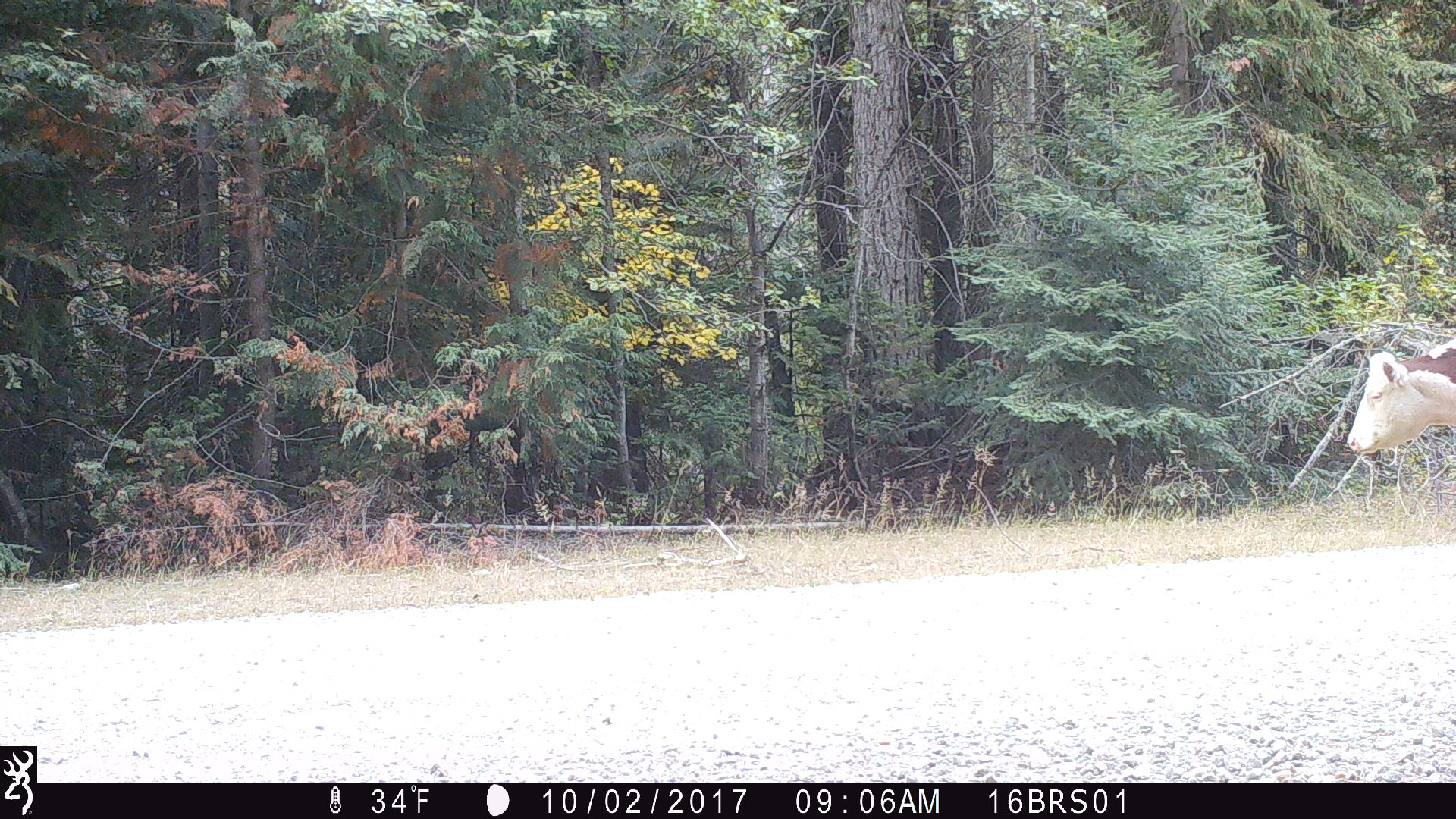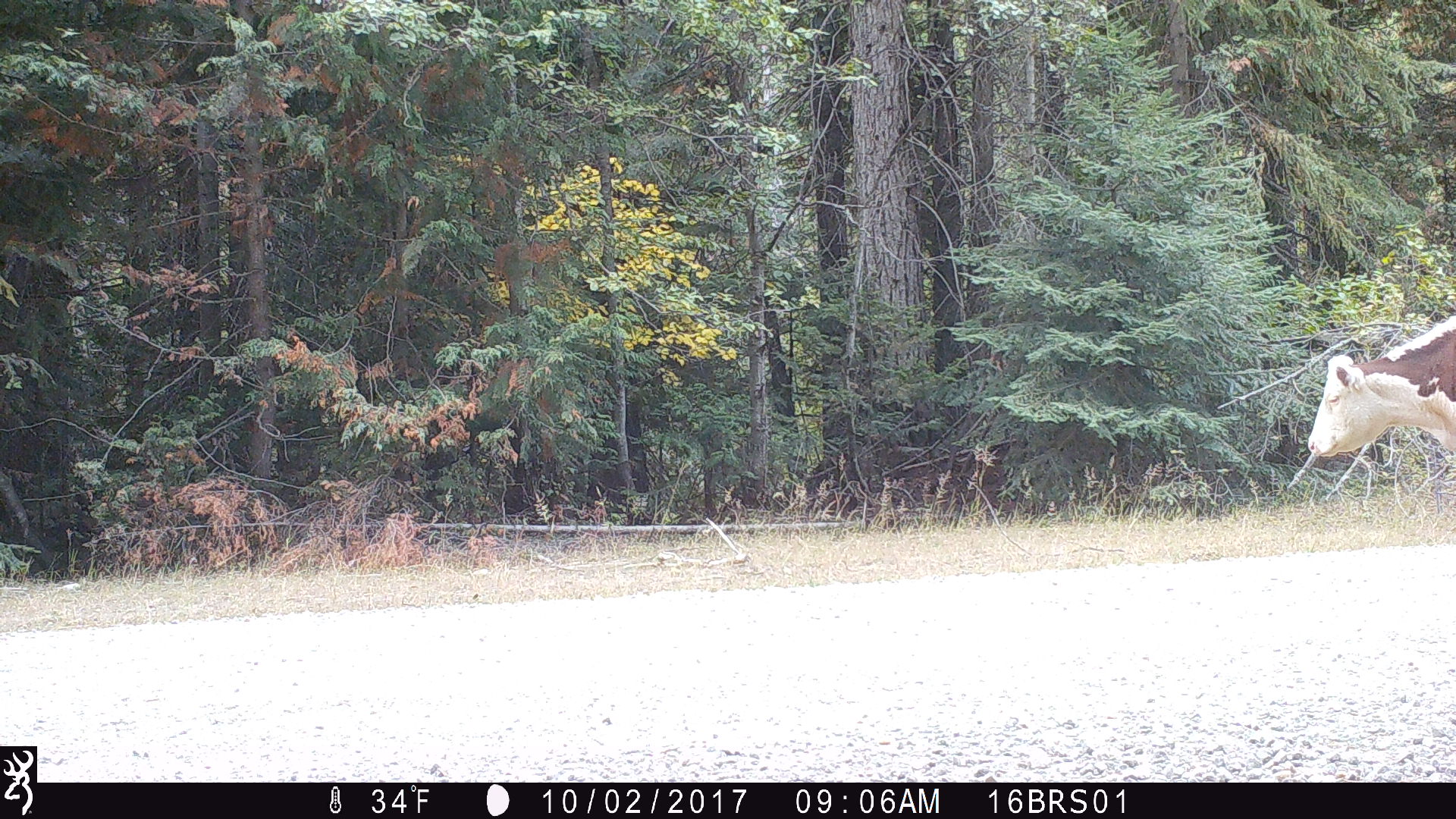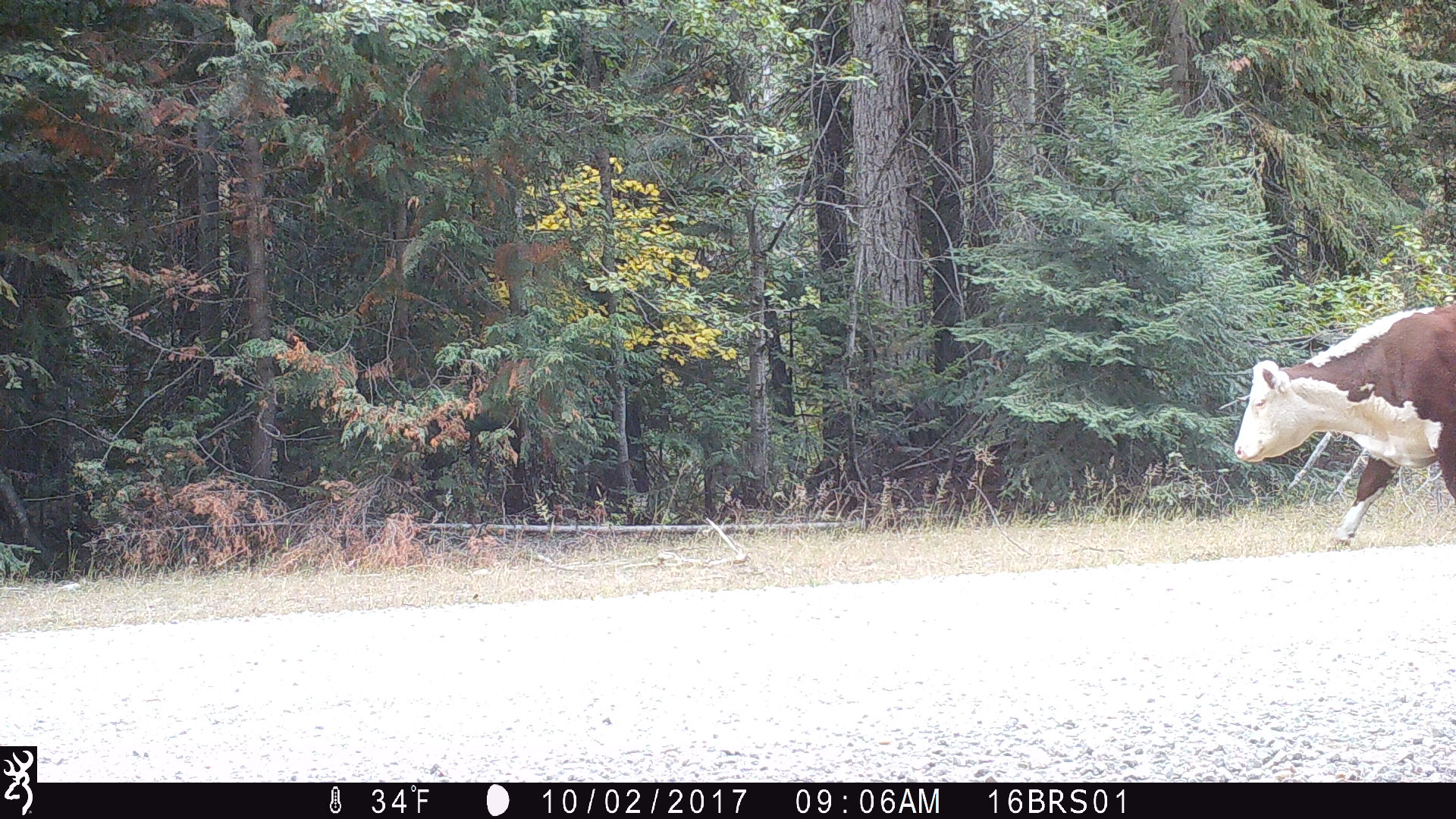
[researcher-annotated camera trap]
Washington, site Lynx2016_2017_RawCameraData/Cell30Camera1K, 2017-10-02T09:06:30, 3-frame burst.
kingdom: Animalia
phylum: Chordata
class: Mammalia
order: Artiodactyla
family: Bovidae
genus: Bos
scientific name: Bos taurus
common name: domestic cattle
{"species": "domestic cattle (Bos taurus)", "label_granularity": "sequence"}